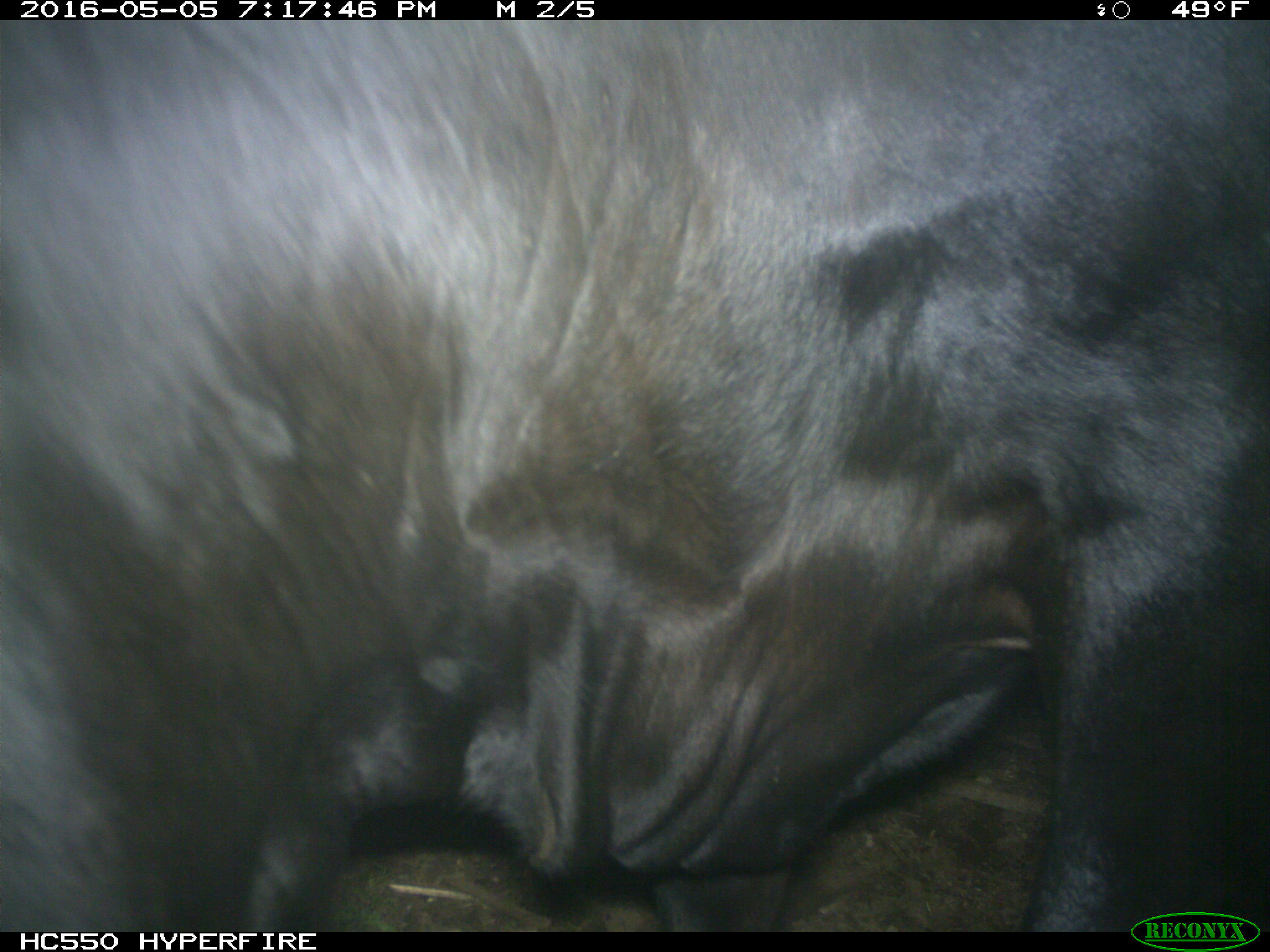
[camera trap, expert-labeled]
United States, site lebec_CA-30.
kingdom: Animalia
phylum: Chordata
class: Mammalia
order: Artiodactyla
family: Bovidae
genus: Bos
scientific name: Bos taurus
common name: domestic cow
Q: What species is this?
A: Bos taurus (domestic cow).